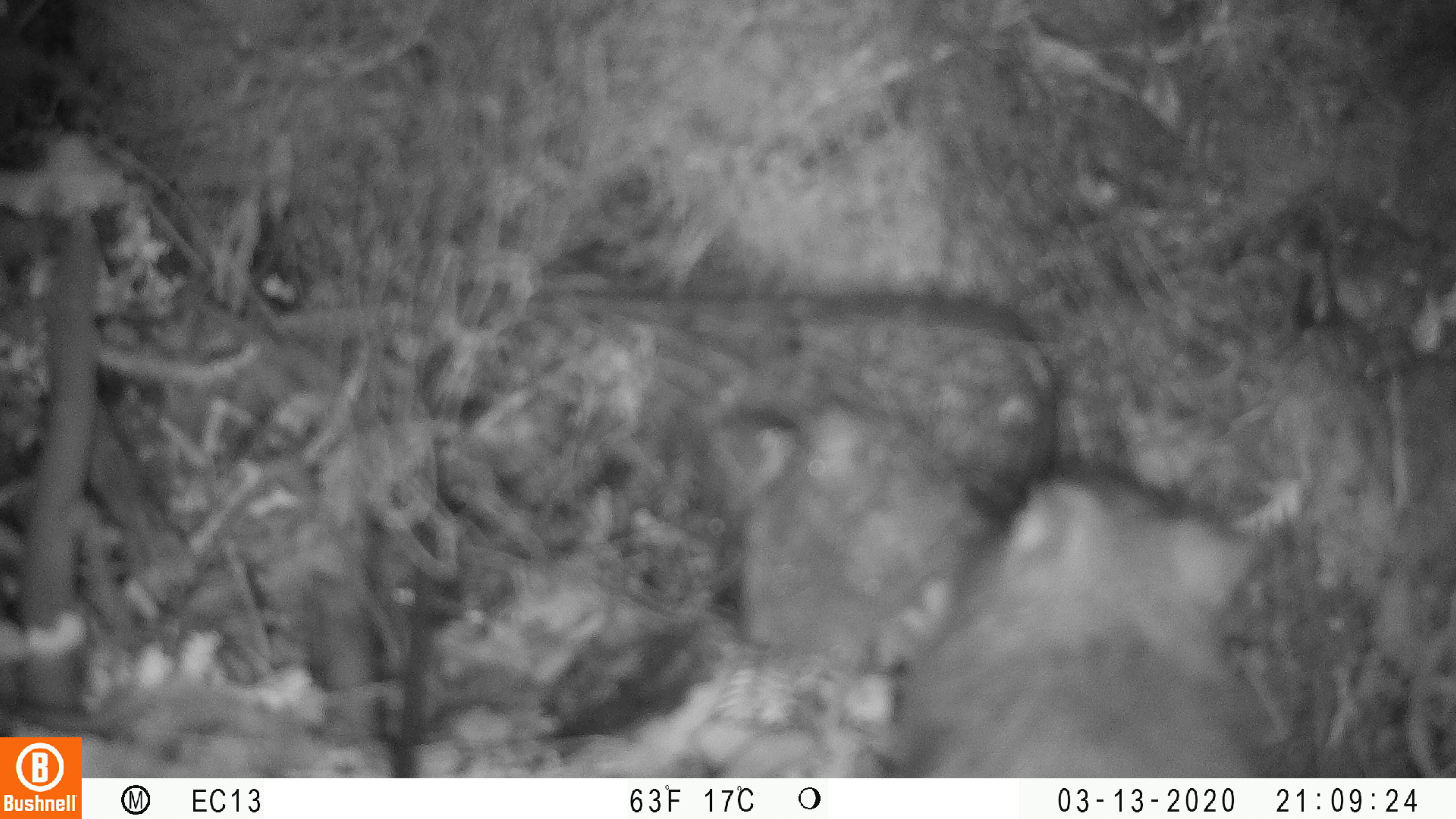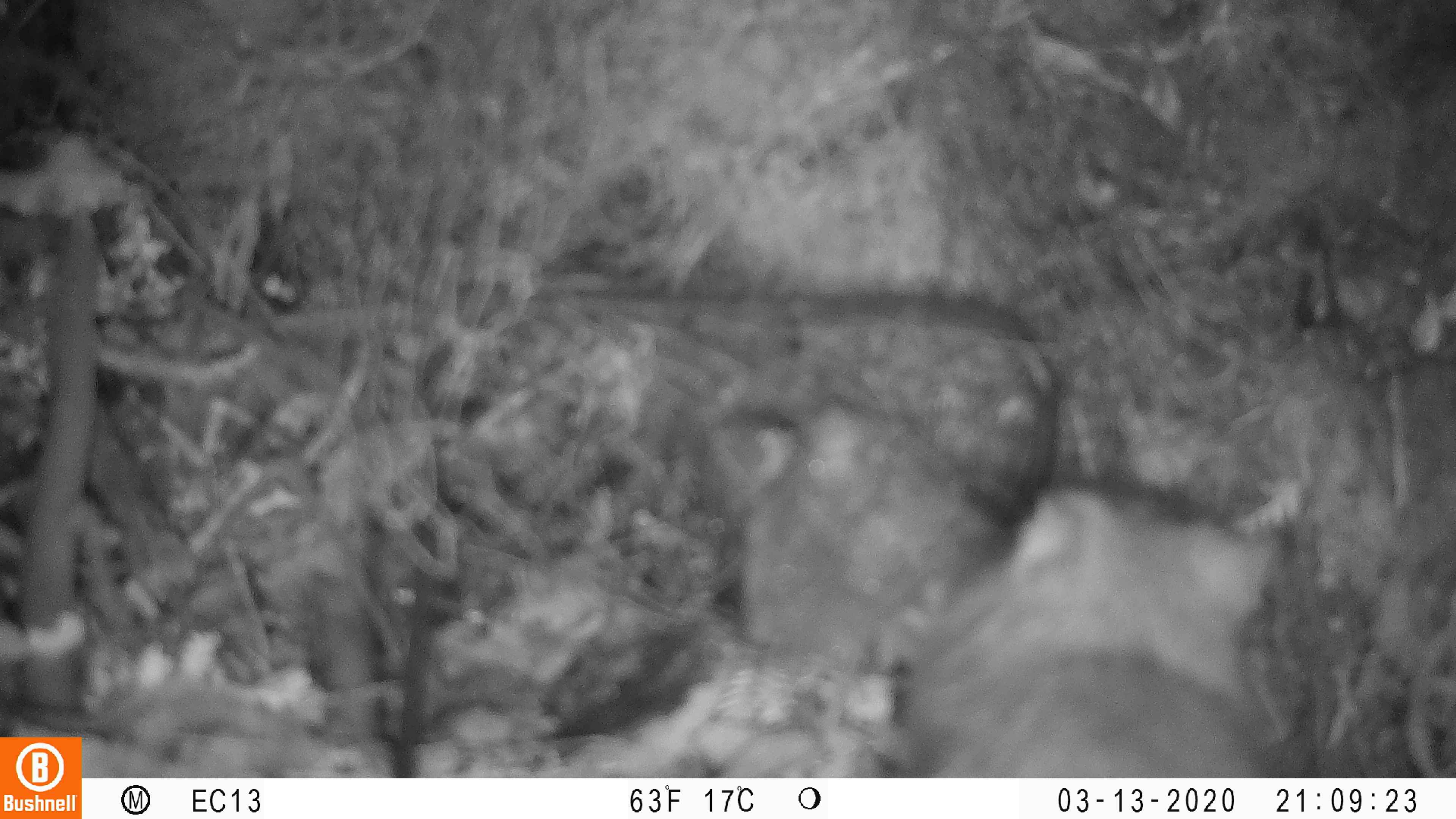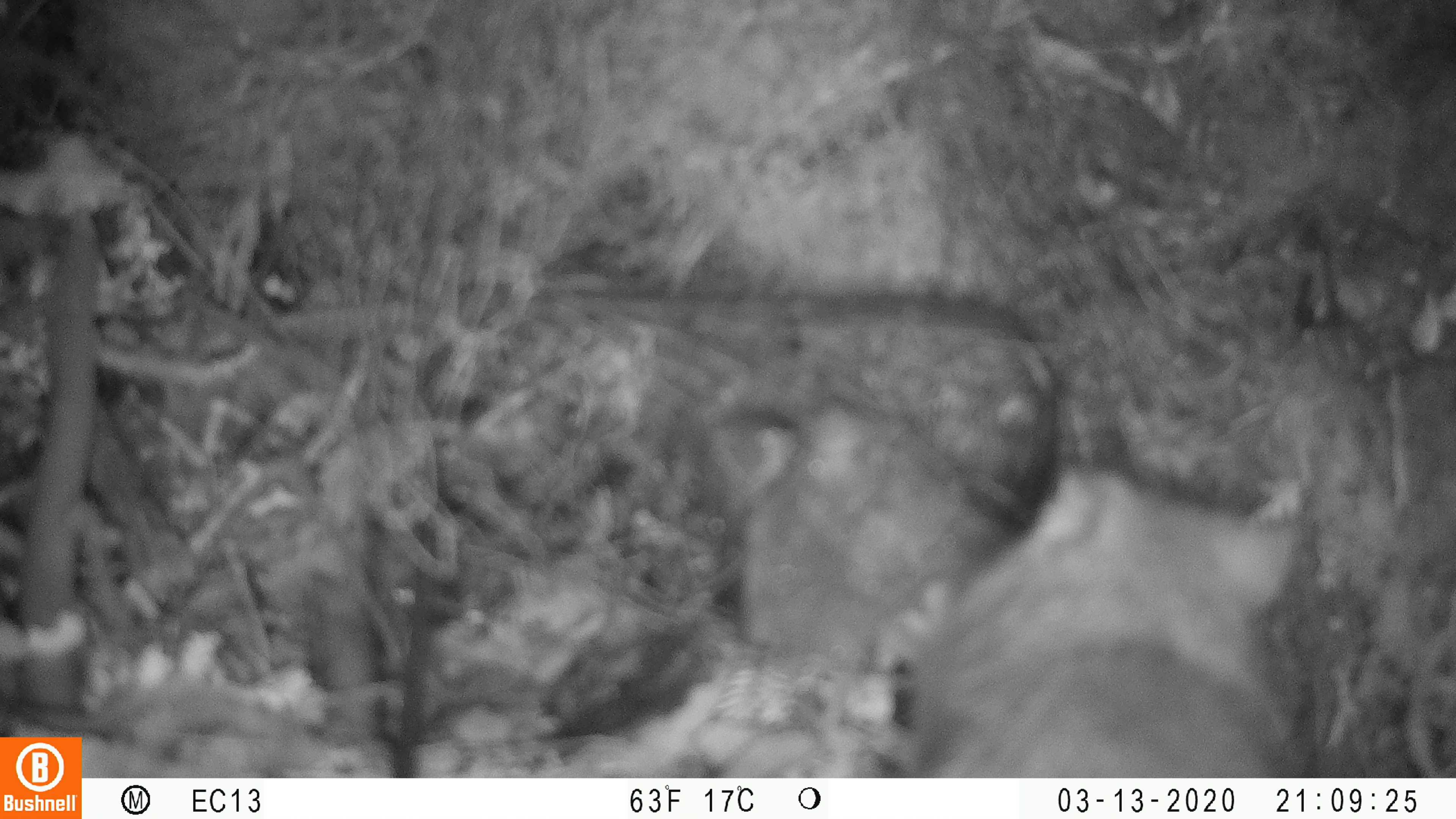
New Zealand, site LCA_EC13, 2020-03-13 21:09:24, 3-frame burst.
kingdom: Animalia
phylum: Chordata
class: Mammalia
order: Rodentia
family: Muridae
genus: Rattus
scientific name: Rattus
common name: rat